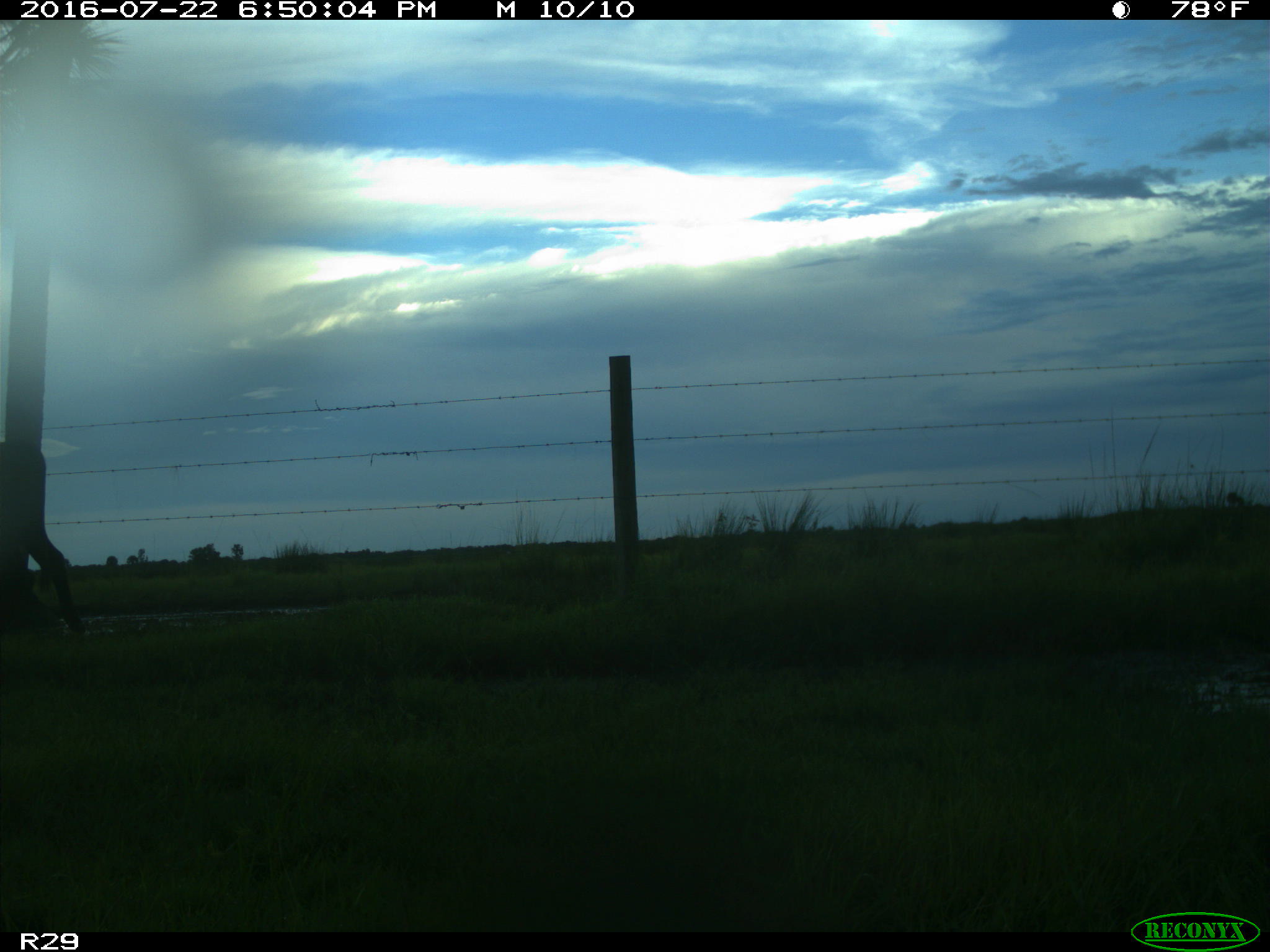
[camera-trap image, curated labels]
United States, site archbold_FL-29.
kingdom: Animalia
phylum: Chordata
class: Mammalia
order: Artiodactyla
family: Bovidae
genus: Bos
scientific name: Bos taurus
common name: domestic cow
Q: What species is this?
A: Bos taurus (domestic cow).